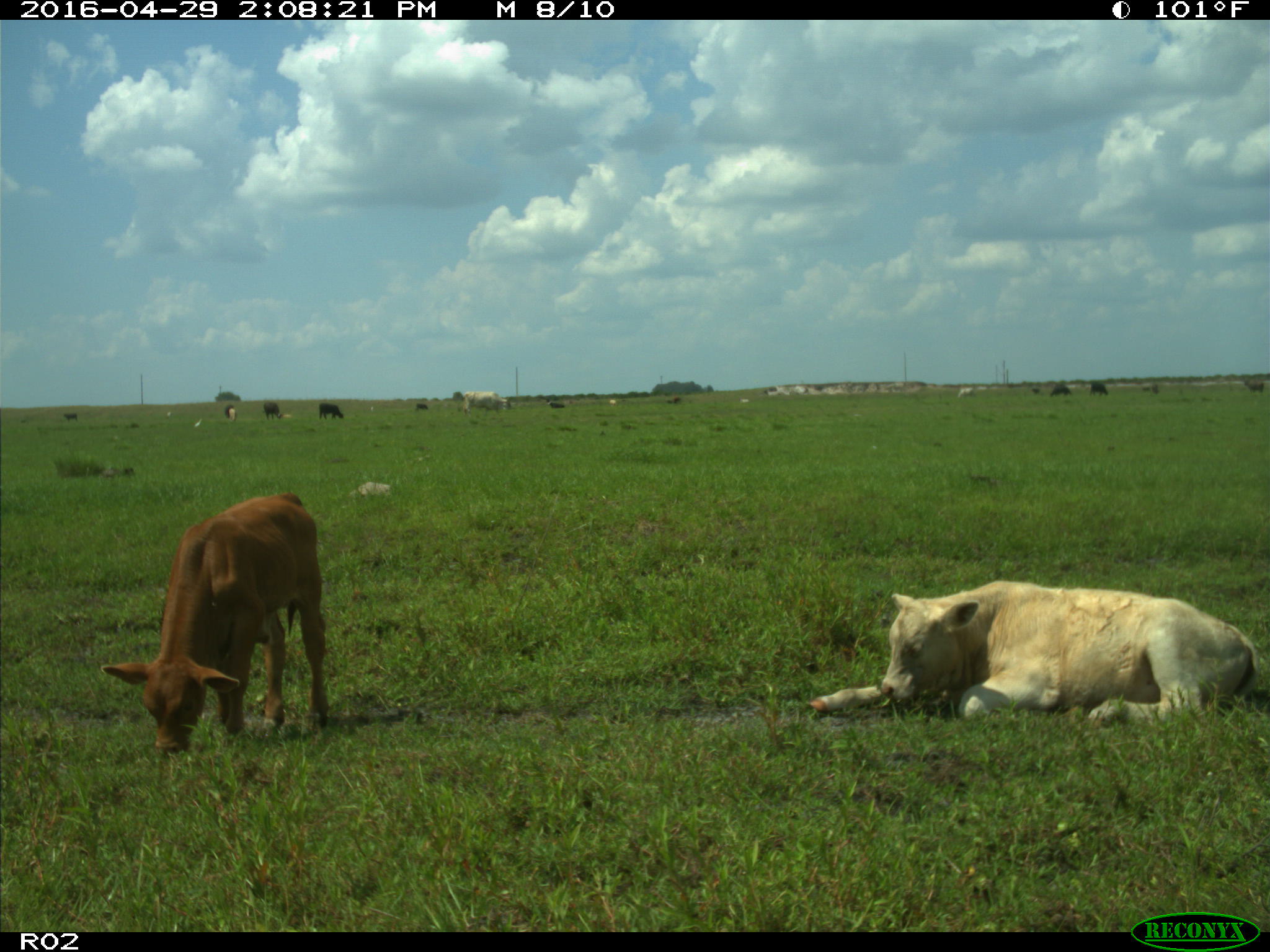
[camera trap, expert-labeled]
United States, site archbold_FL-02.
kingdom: Animalia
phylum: Chordata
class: Mammalia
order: Artiodactyla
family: Bovidae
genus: Bos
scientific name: Bos taurus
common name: domestic cow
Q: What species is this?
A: Bos taurus (domestic cow).